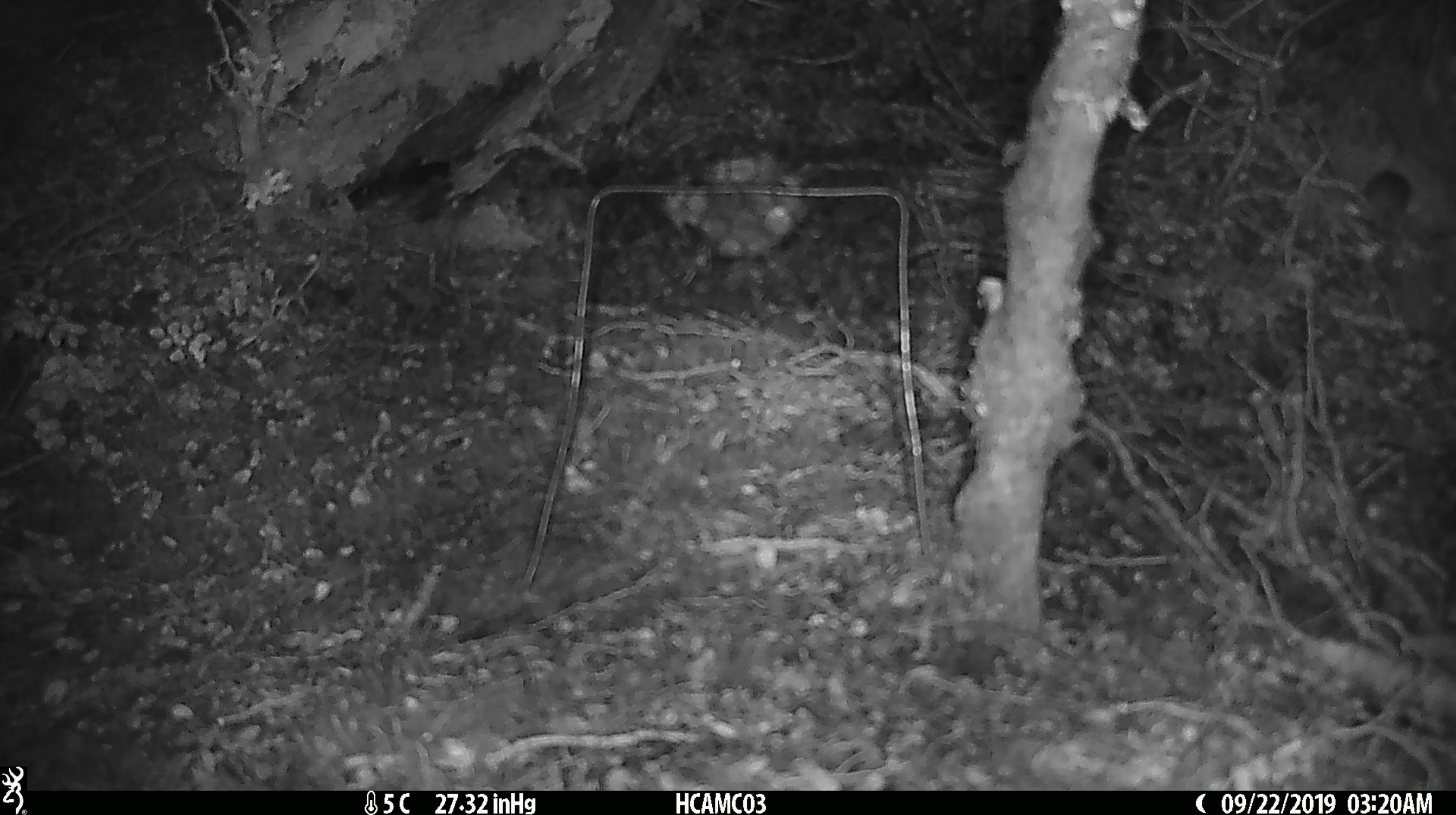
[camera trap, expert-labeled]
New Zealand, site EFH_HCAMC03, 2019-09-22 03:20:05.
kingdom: Animalia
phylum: Chordata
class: Mammalia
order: Rodentia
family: Muridae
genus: Mus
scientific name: Mus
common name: mouse